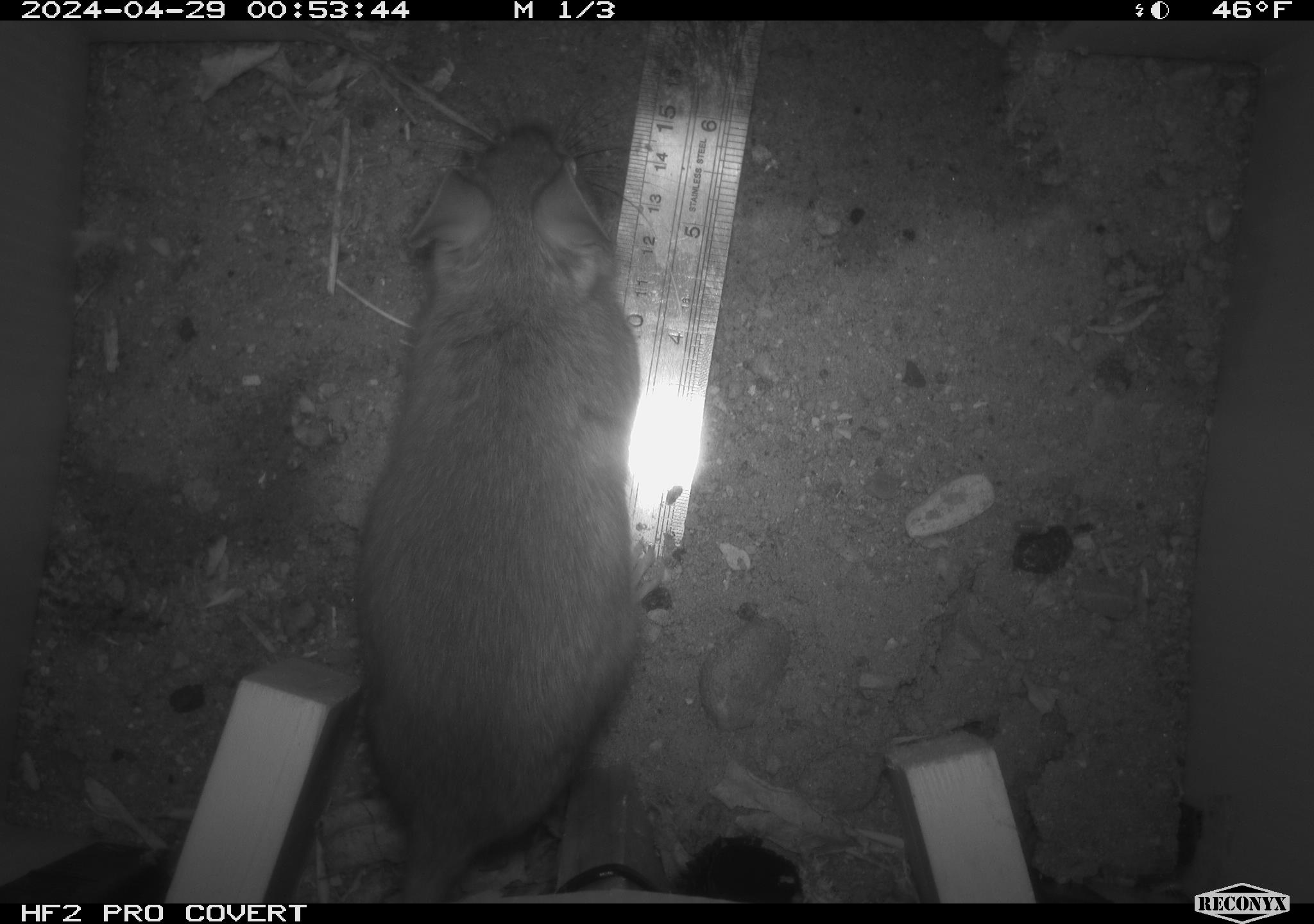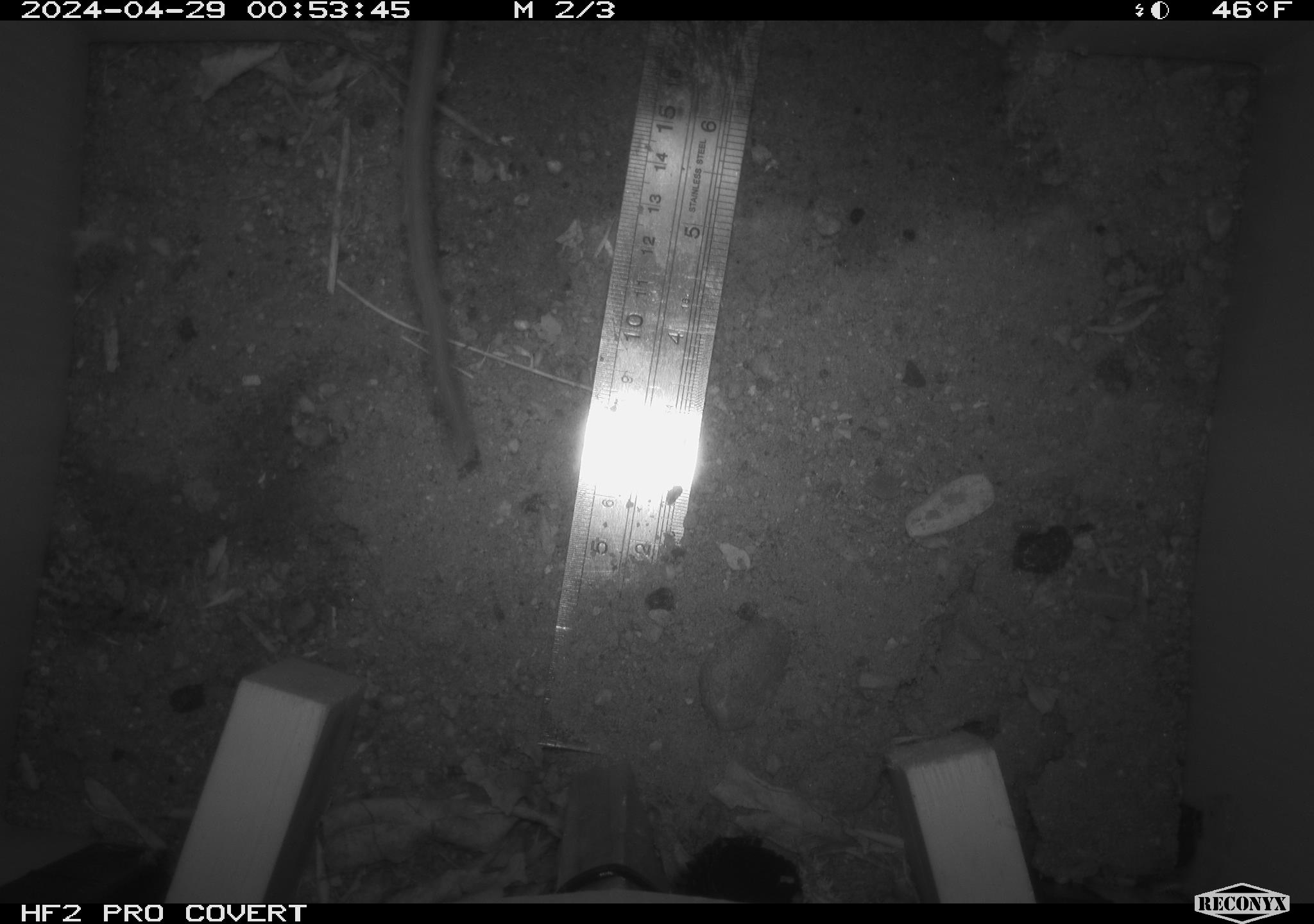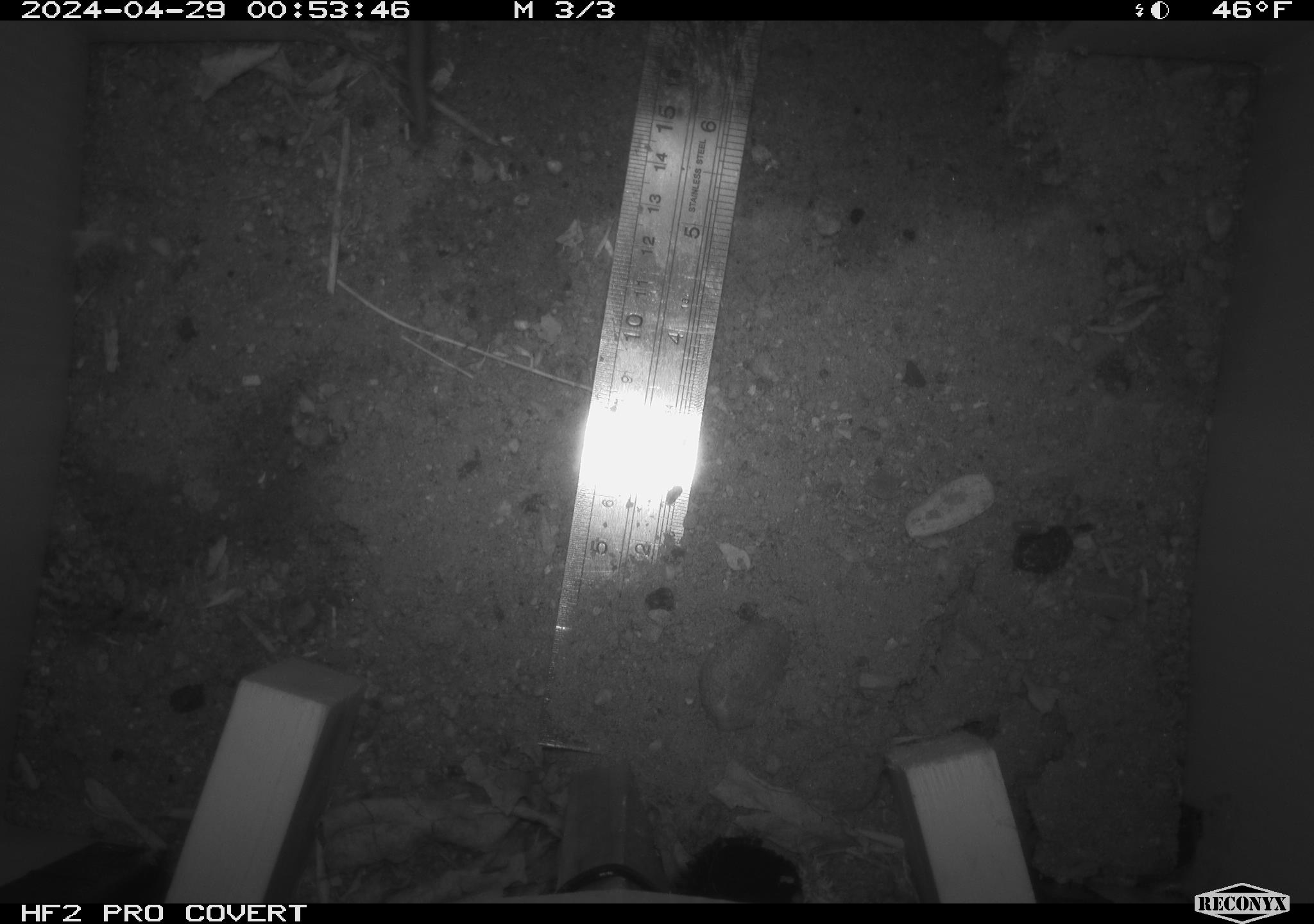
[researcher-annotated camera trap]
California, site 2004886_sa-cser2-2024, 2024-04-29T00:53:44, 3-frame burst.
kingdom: Animalia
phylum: Chordata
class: Mammalia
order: Rodentia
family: Muridae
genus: Rattus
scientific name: Rattus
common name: rat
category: rattus species